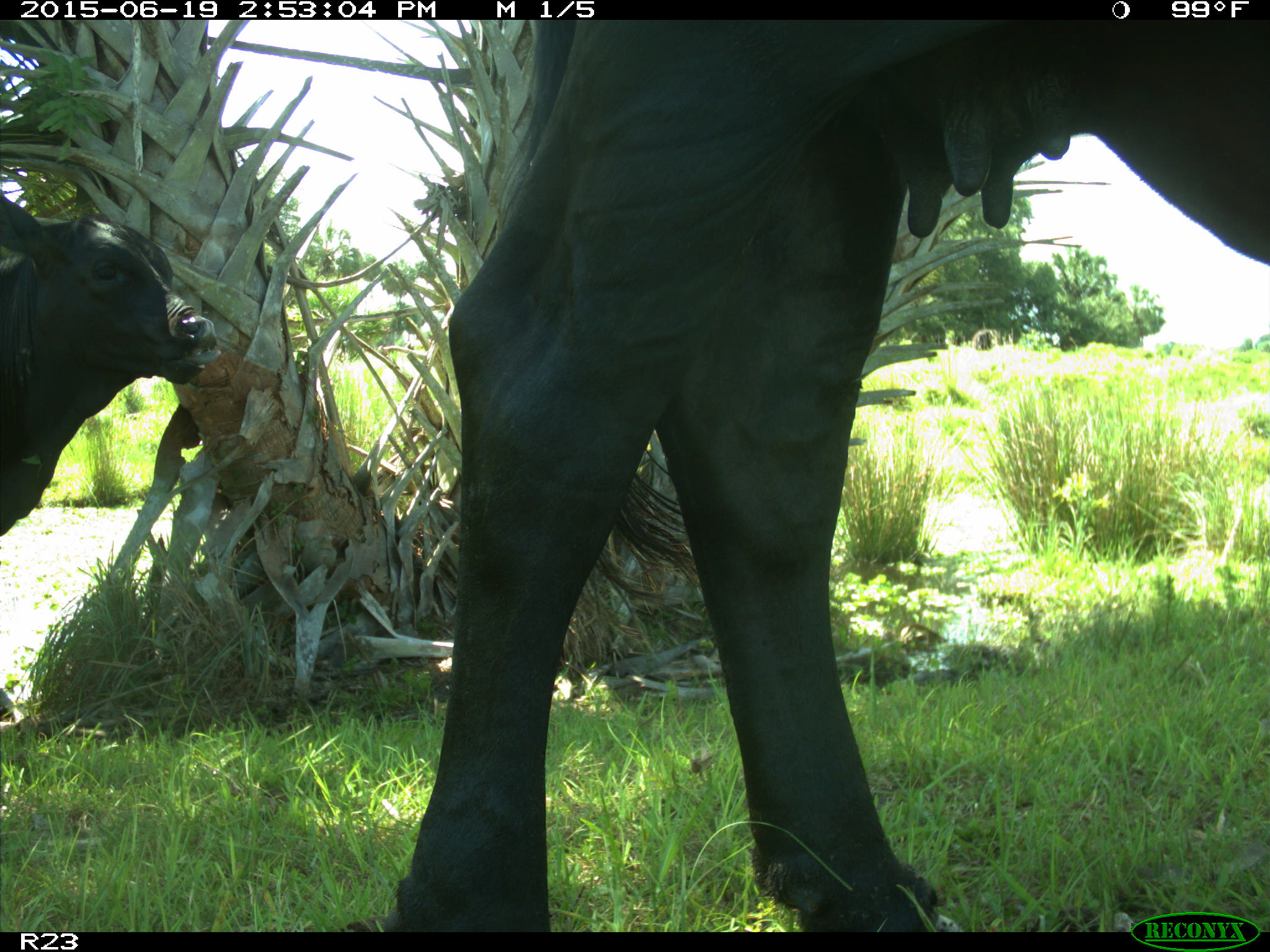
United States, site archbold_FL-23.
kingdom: Animalia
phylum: Chordata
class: Mammalia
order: Artiodactyla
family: Bovidae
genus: Bos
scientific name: Bos taurus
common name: domestic cow